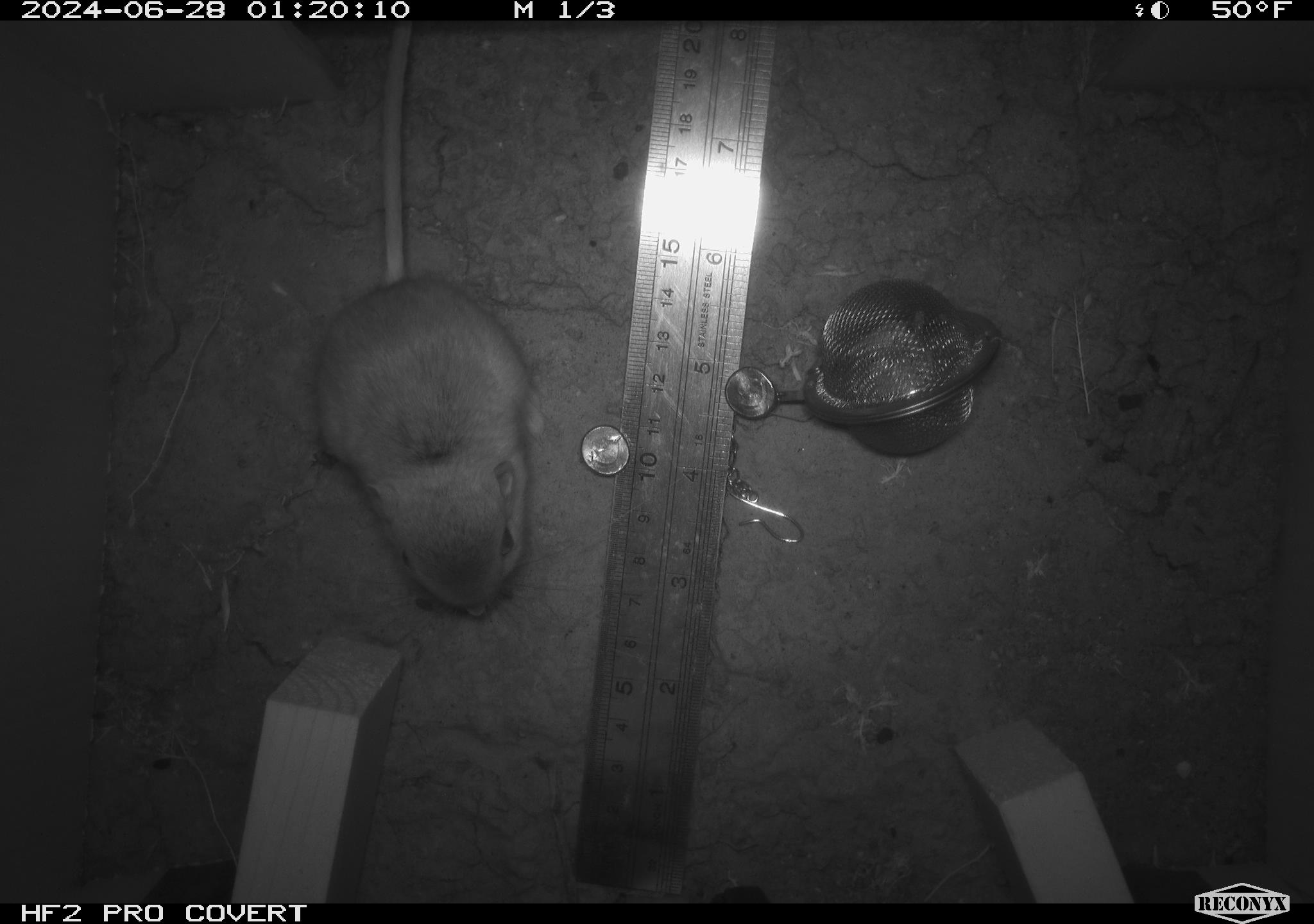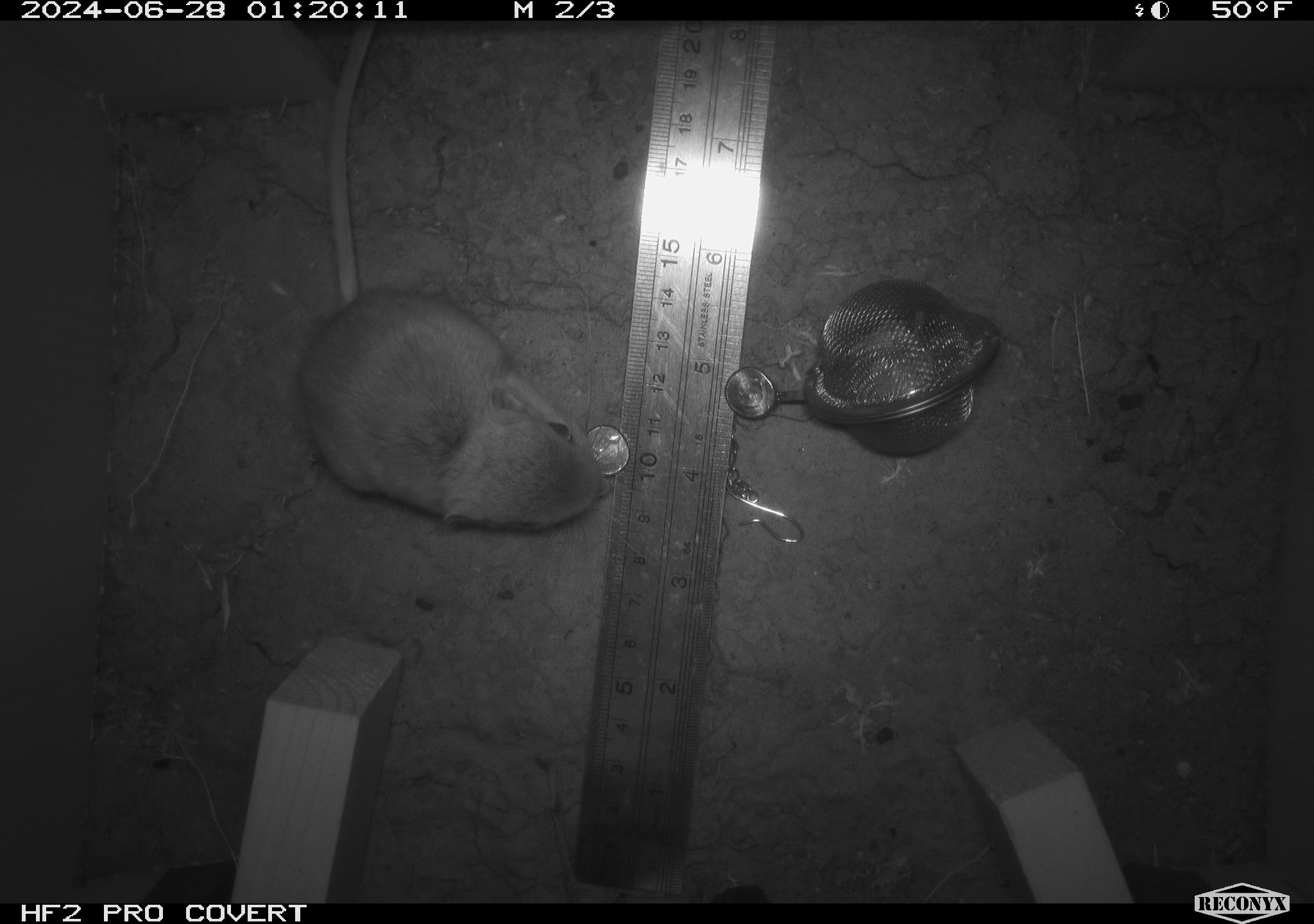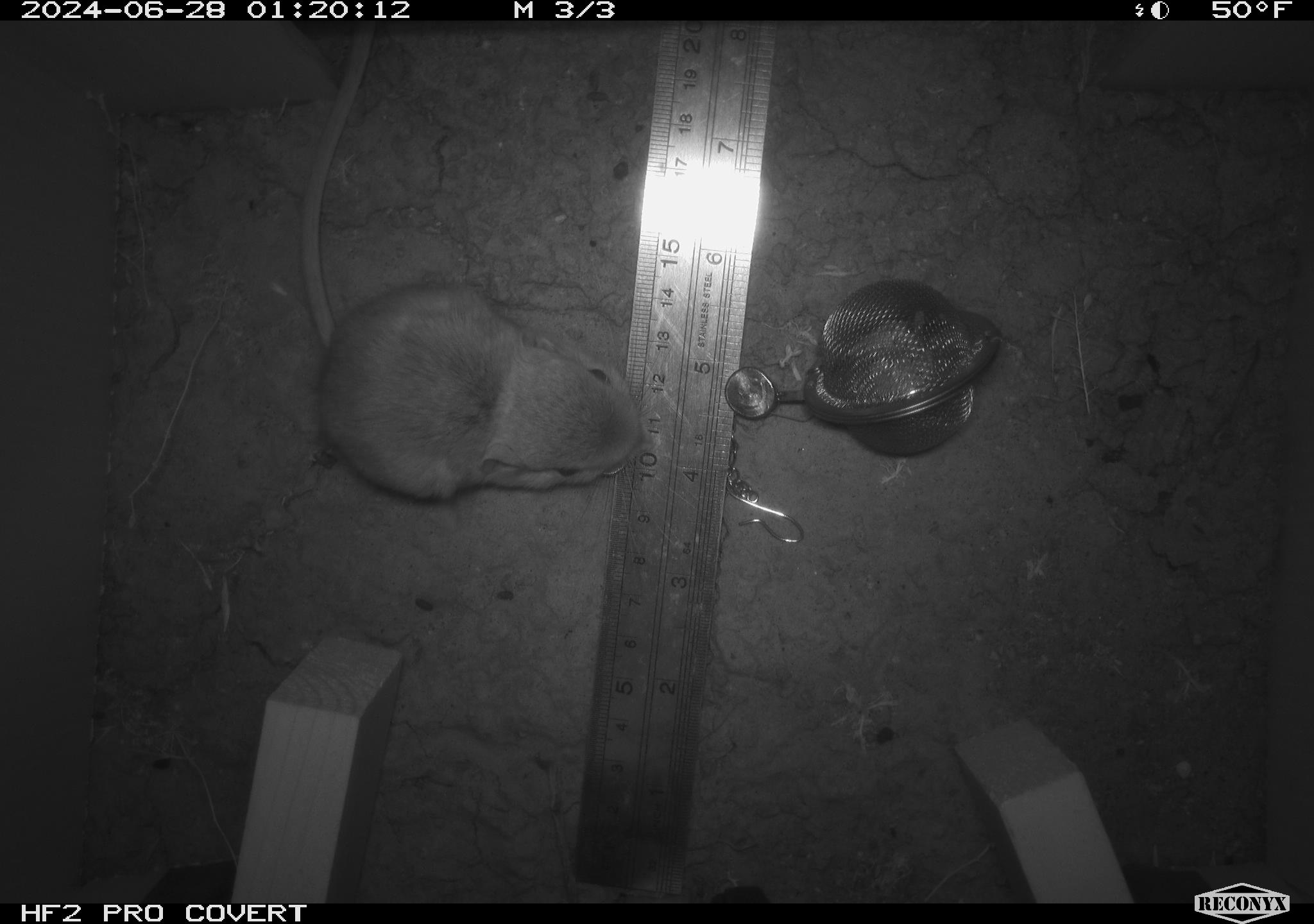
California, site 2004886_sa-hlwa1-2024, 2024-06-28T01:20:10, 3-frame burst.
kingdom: Animalia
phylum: Chordata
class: Mammalia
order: Rodentia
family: Heteromyidae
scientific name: Heteromyidae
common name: kangaroo rats and pocket mice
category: heteromyidae family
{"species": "heteromyidae family (kangaroo rats and pocket mice) (Heteromyidae)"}